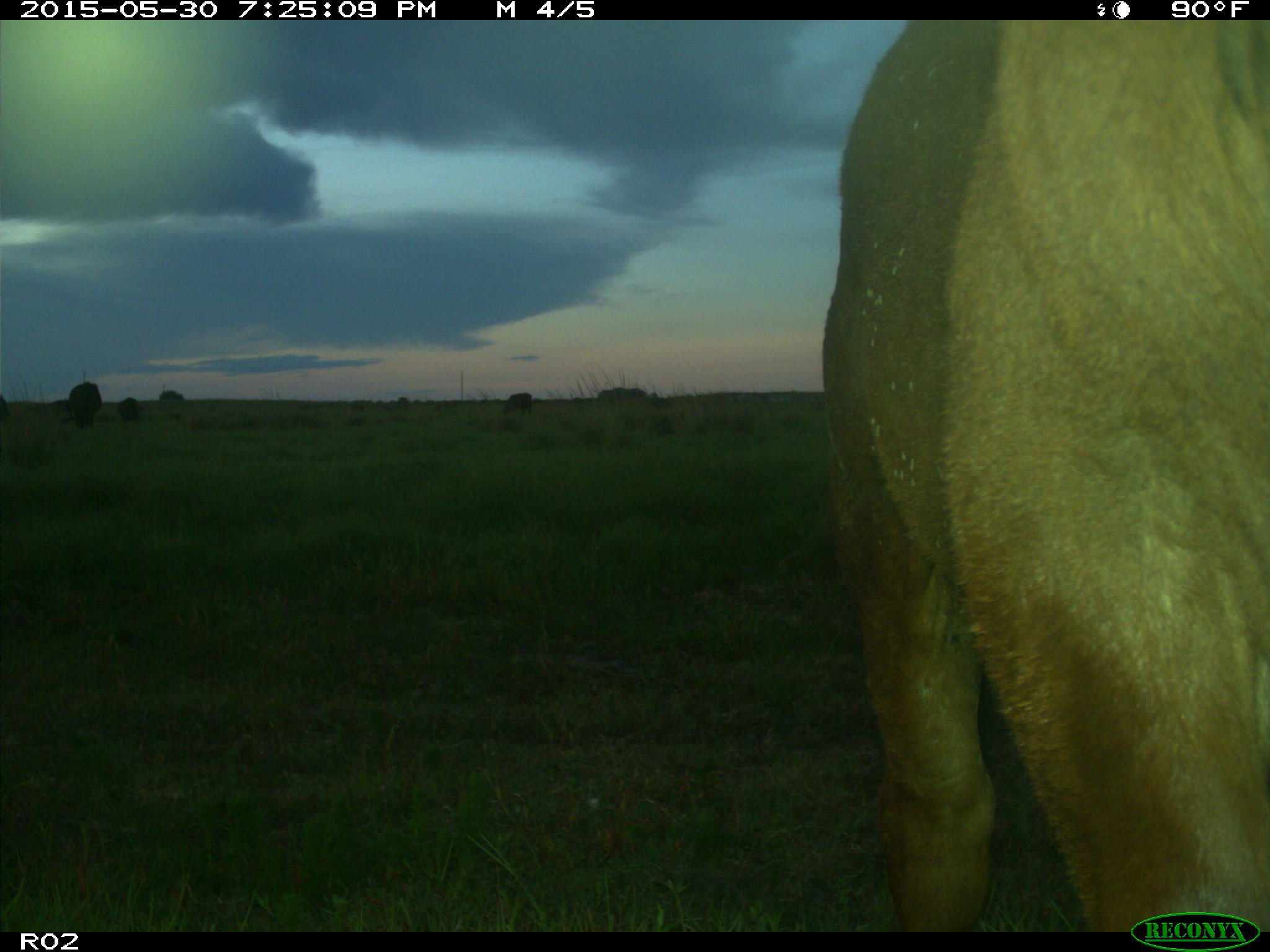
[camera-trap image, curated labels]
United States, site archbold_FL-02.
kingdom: Animalia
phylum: Chordata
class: Mammalia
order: Artiodactyla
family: Bovidae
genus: Bos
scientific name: Bos taurus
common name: domestic cow